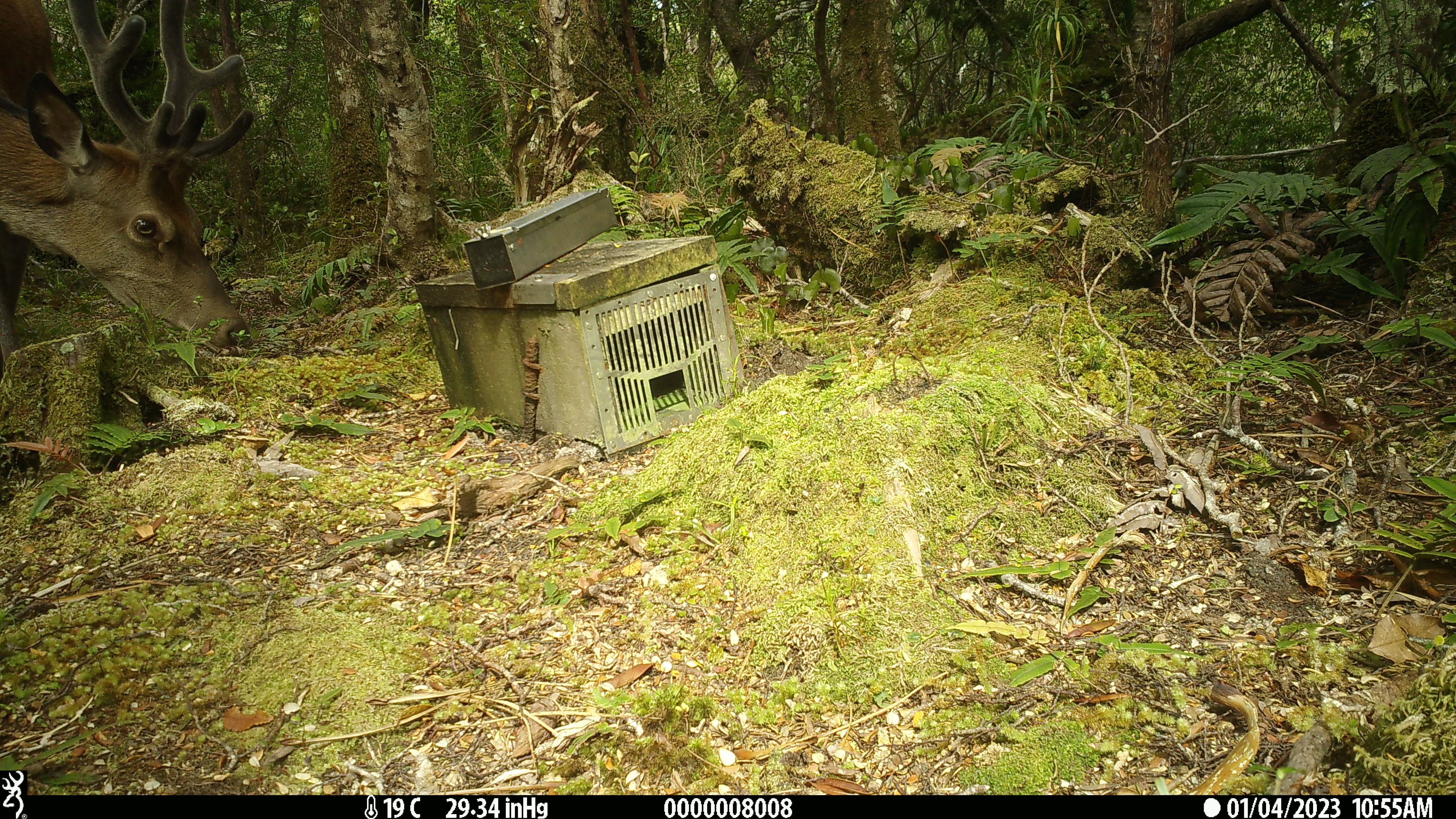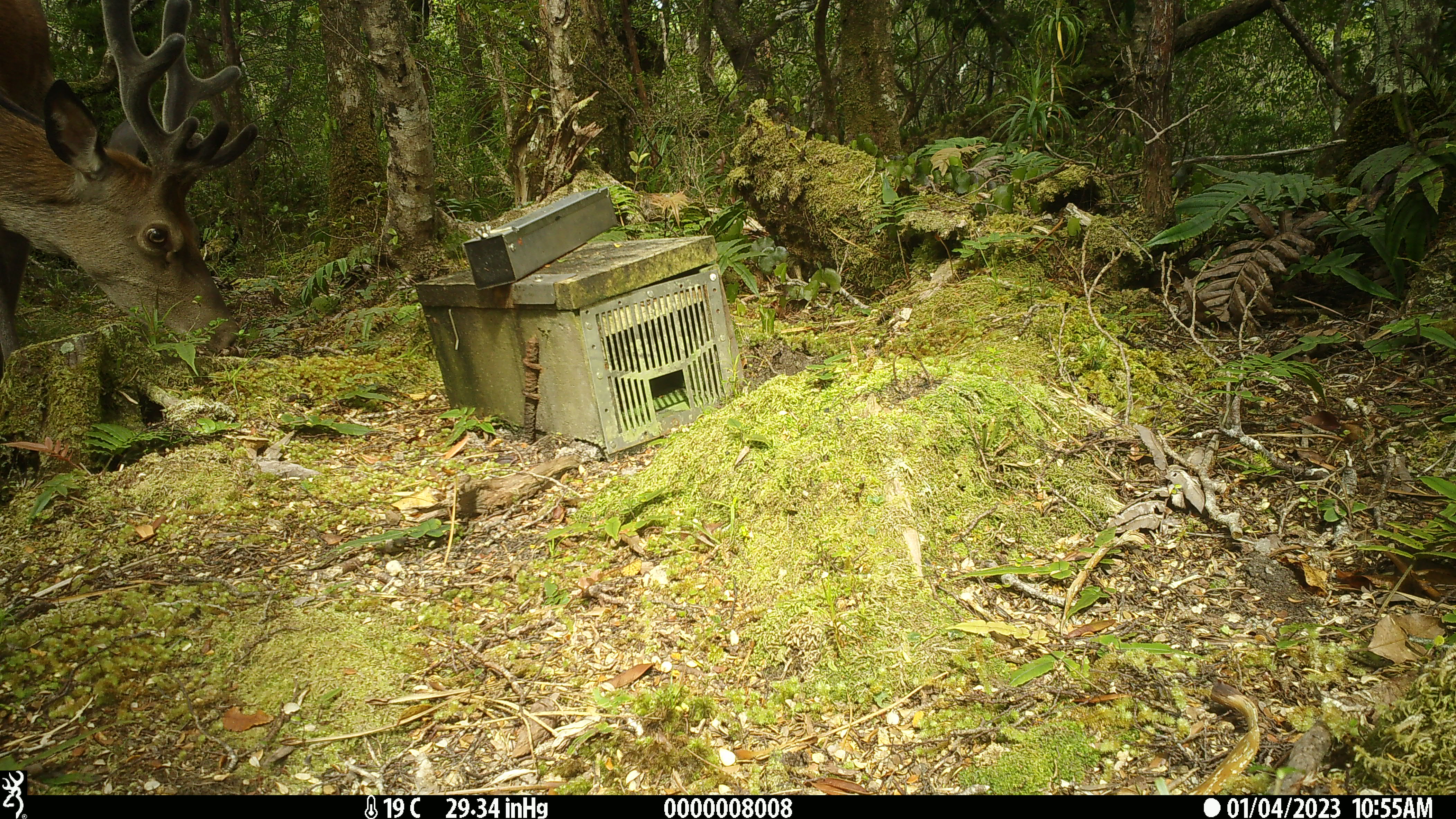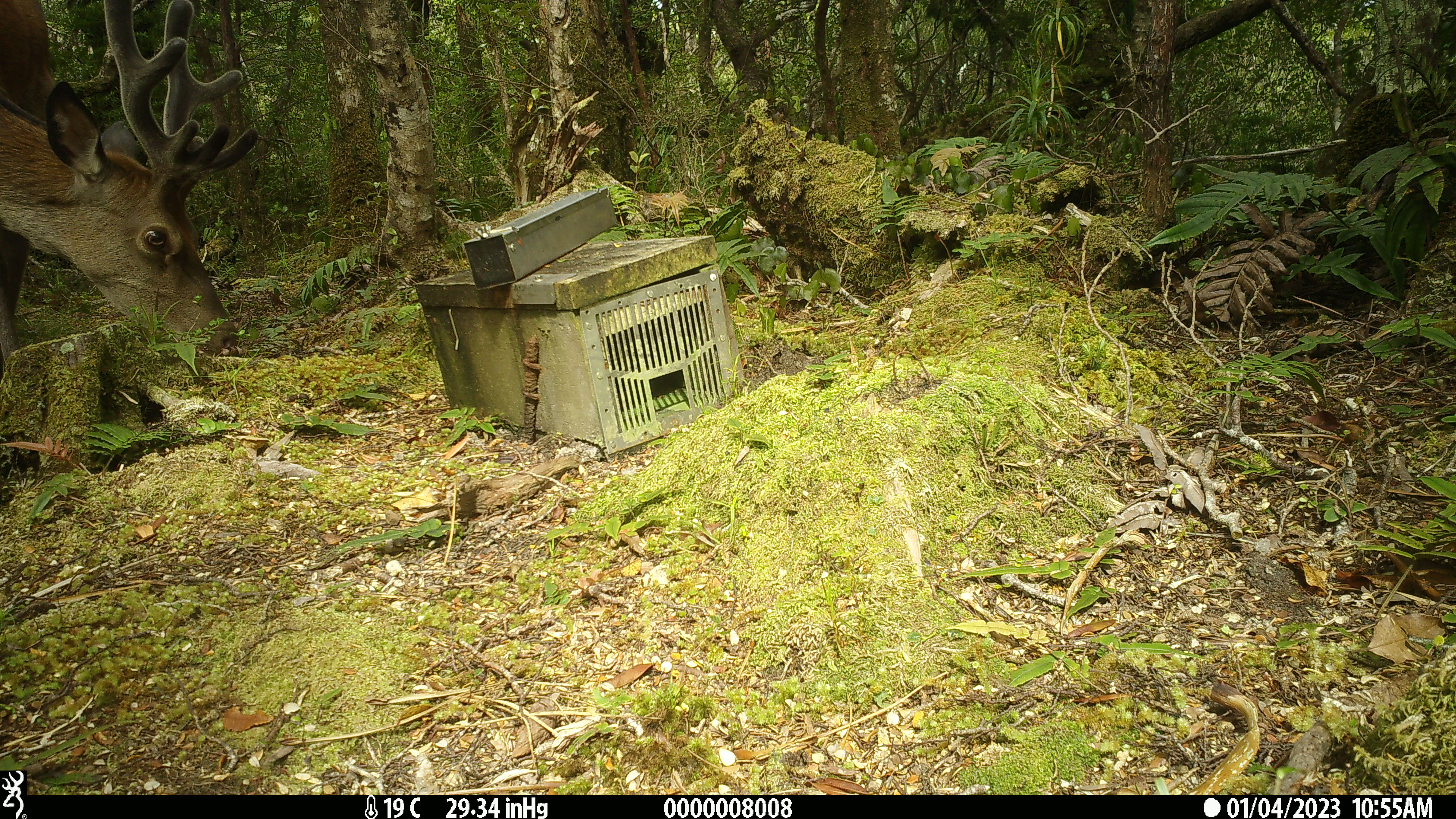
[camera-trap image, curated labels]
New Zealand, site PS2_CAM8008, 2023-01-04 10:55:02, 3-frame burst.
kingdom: Animalia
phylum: Chordata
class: Mammalia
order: Artiodactyla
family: Cervidae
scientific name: Cervidae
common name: deer